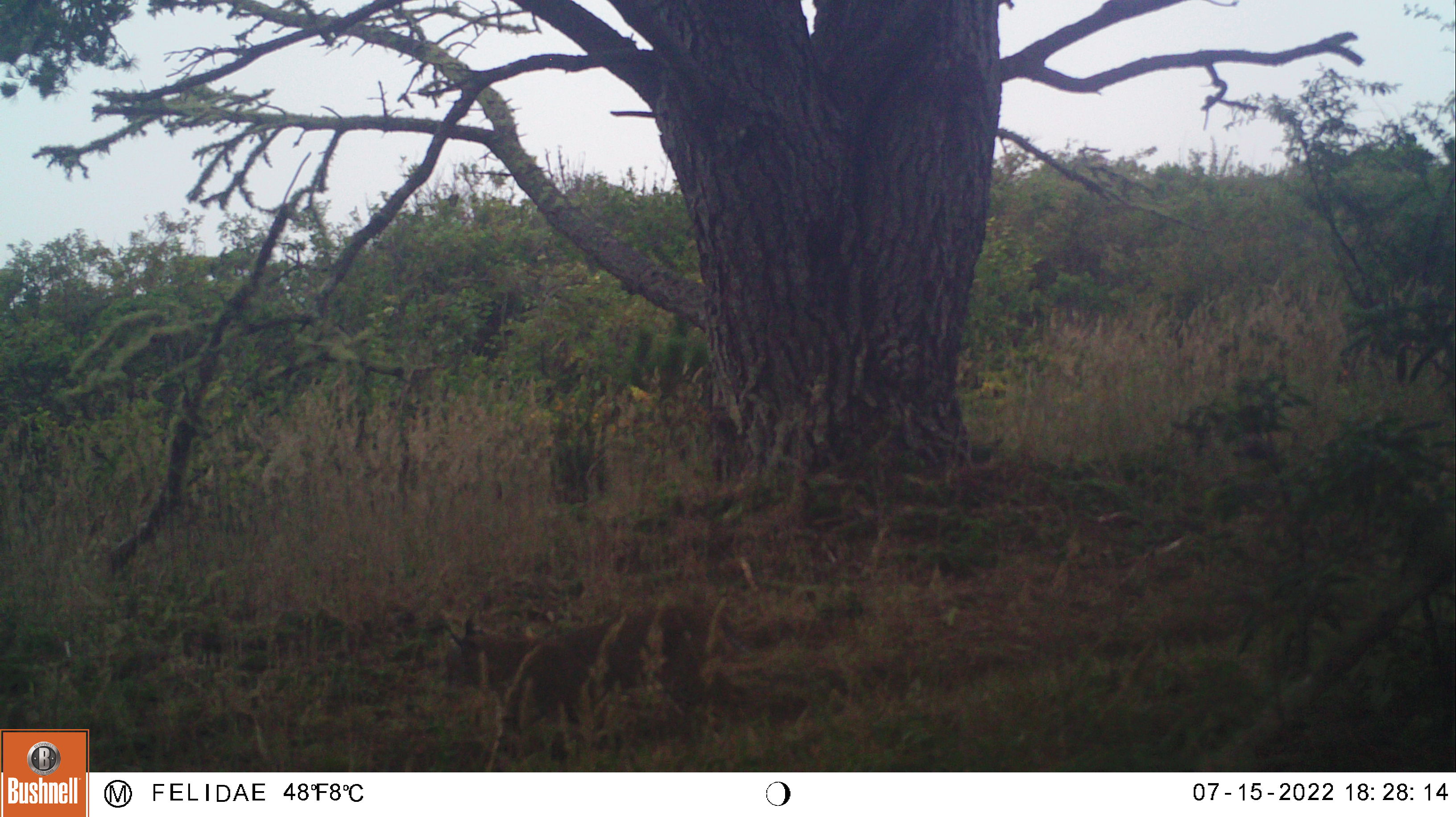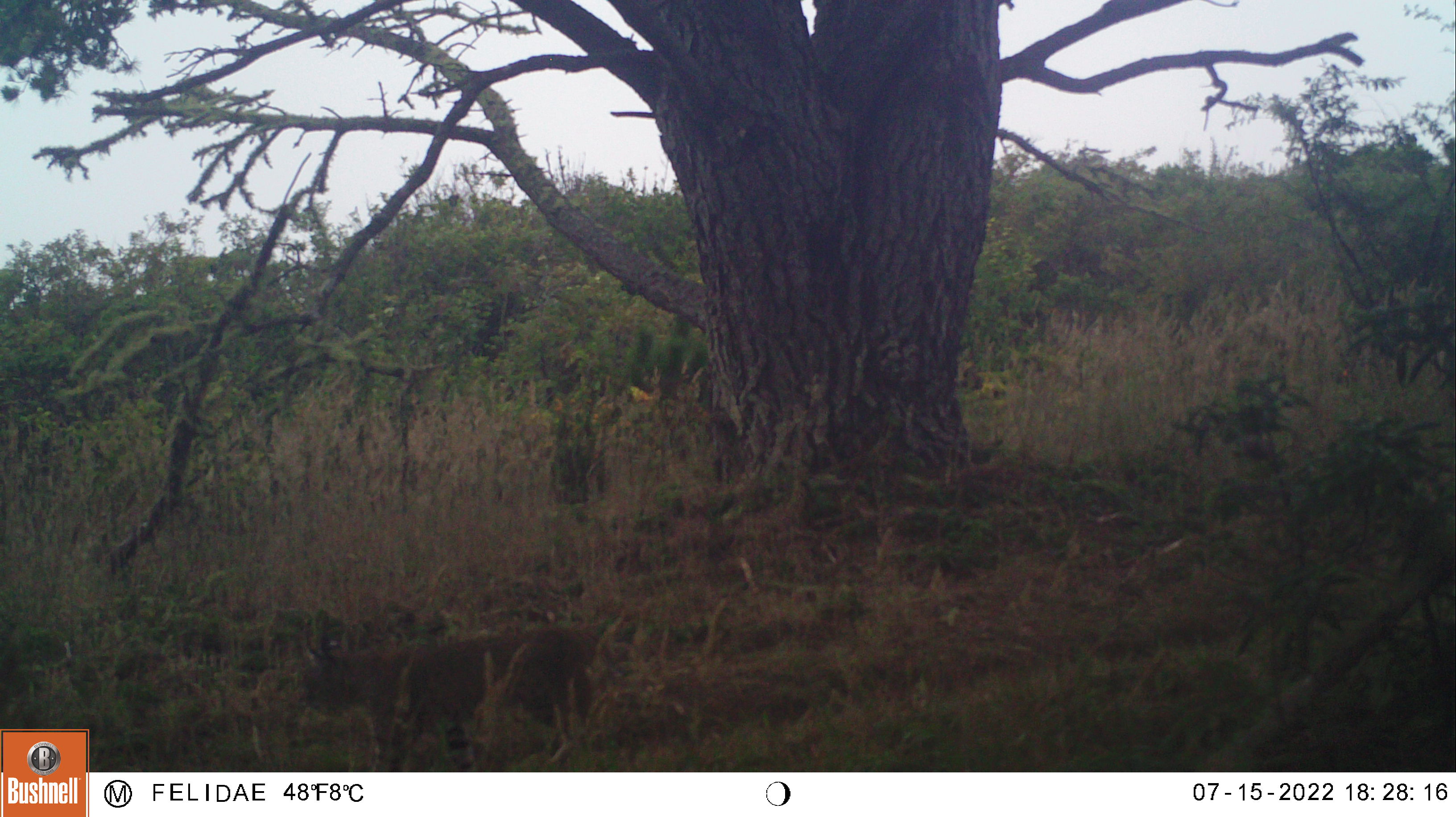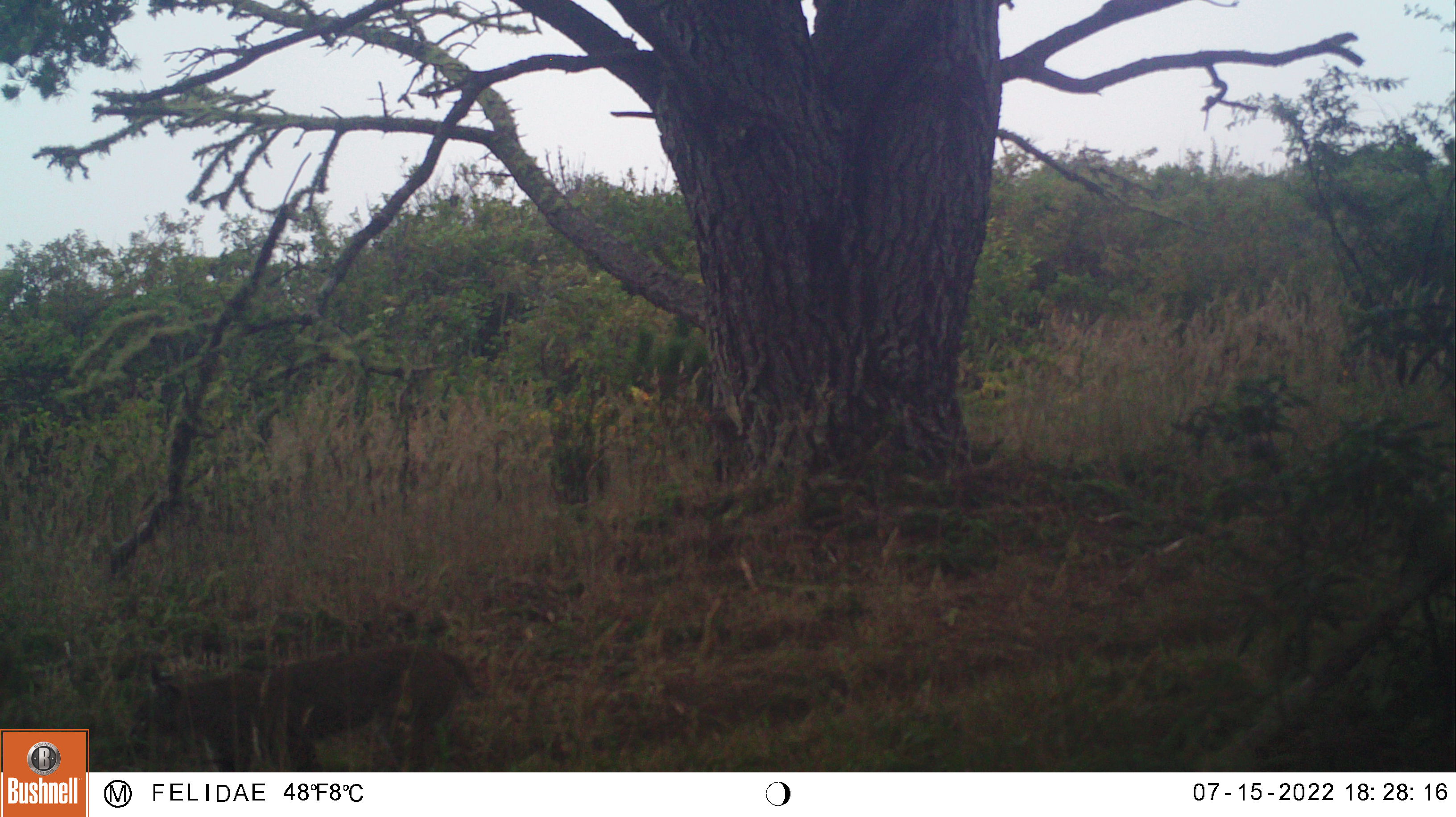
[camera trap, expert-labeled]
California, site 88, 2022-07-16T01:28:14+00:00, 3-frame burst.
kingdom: Animalia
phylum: Chordata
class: Mammalia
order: Carnivora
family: Felidae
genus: Lynx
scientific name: Lynx rufus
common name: bobcat